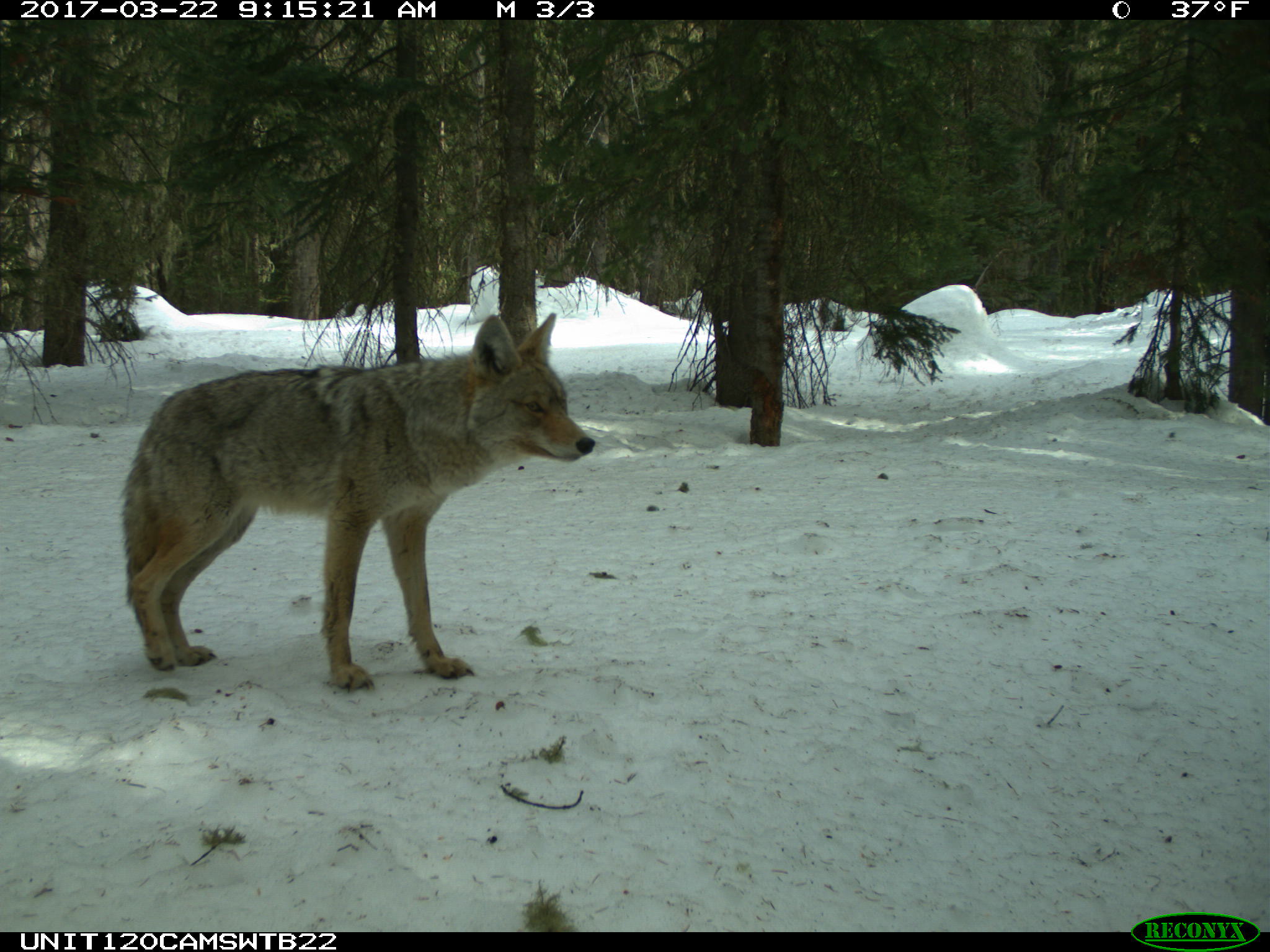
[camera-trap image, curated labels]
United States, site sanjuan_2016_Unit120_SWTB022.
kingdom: Animalia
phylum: Chordata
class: Mammalia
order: Carnivora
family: Canidae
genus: Canis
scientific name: Canis latrans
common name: coyote